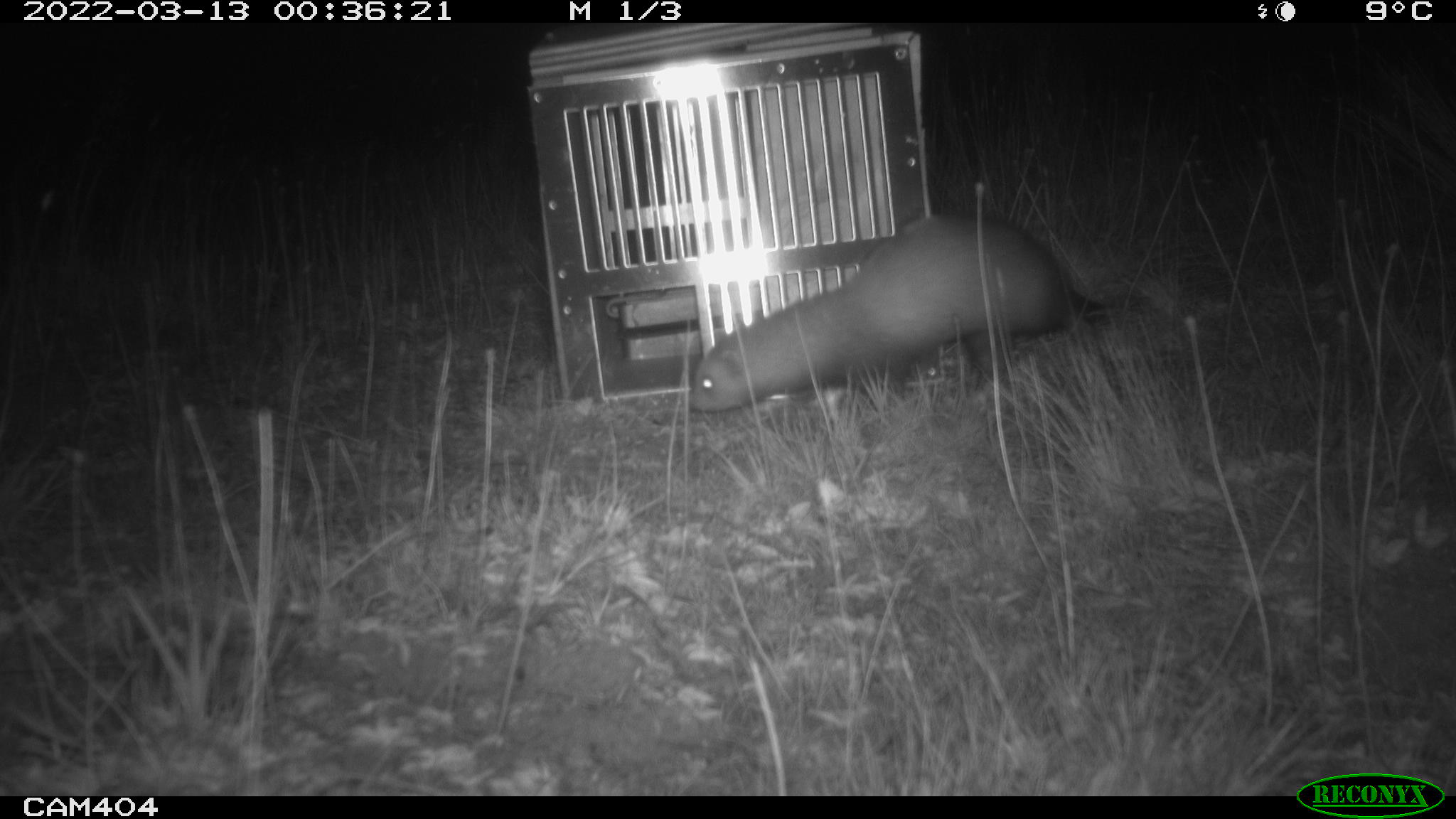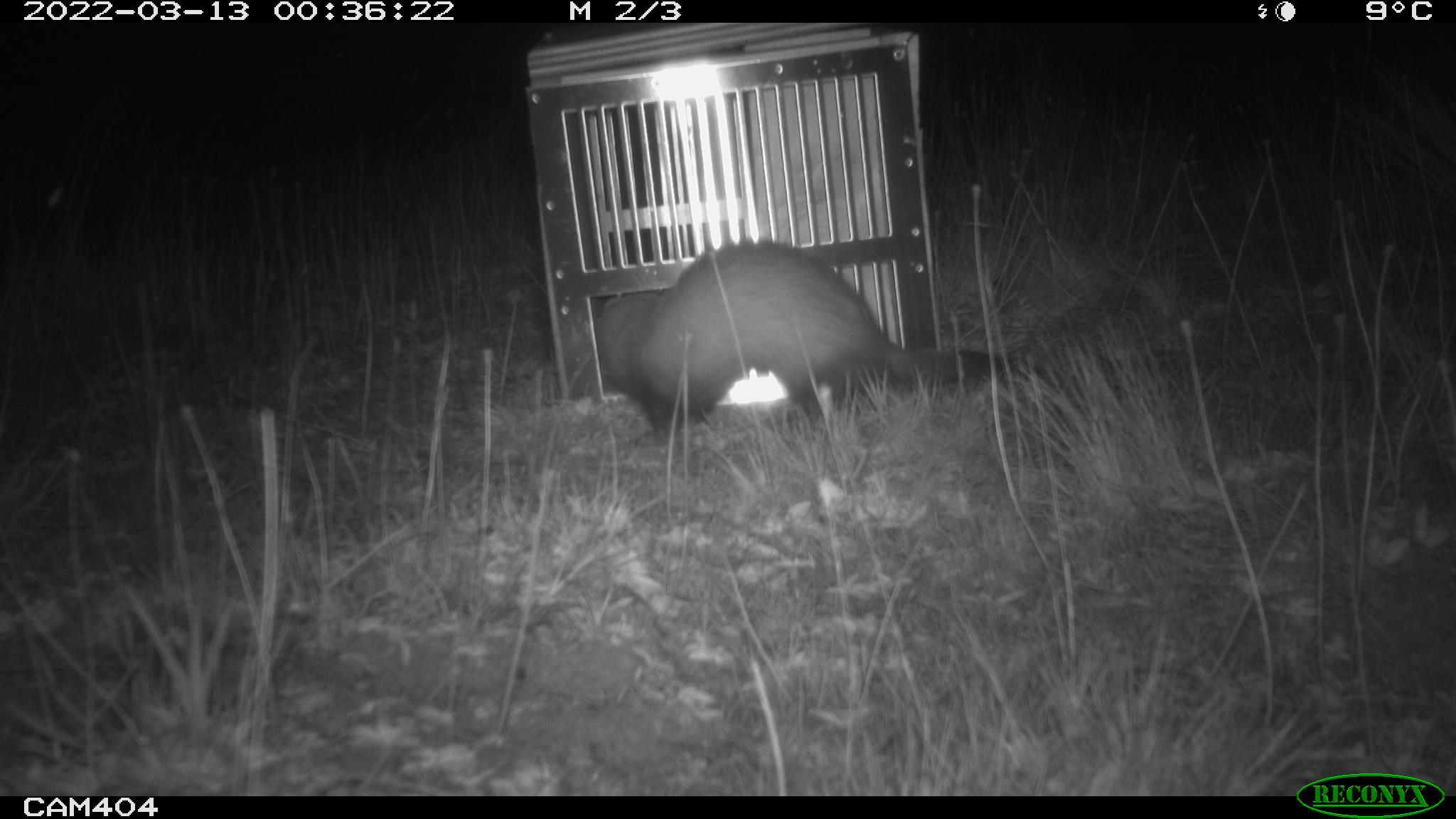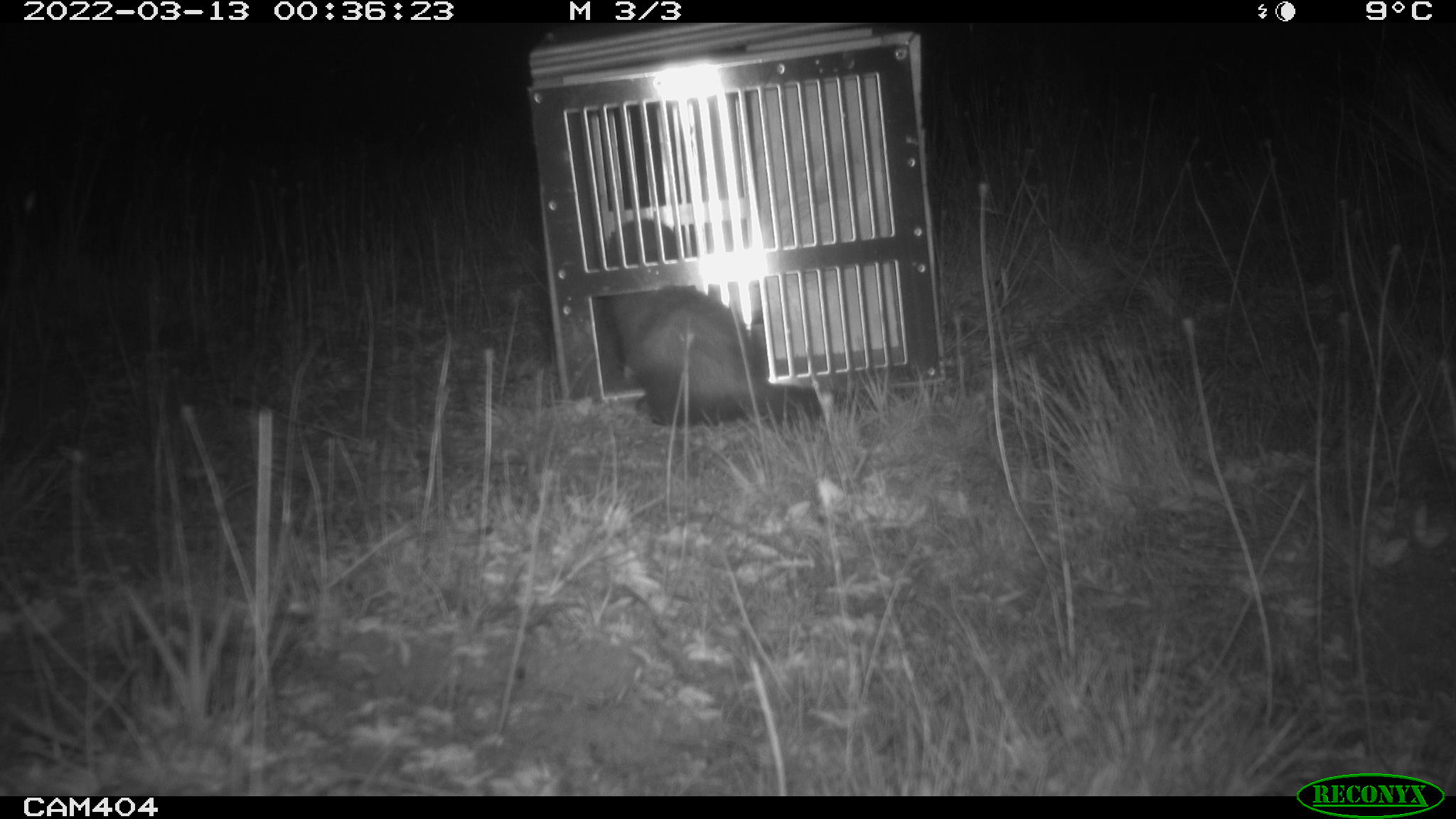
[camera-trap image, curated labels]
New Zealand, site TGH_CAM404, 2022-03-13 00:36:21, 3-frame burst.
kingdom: Animalia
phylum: Chordata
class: Mammalia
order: Carnivora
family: Mustelidae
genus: Mustela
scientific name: Mustela furo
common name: ferret